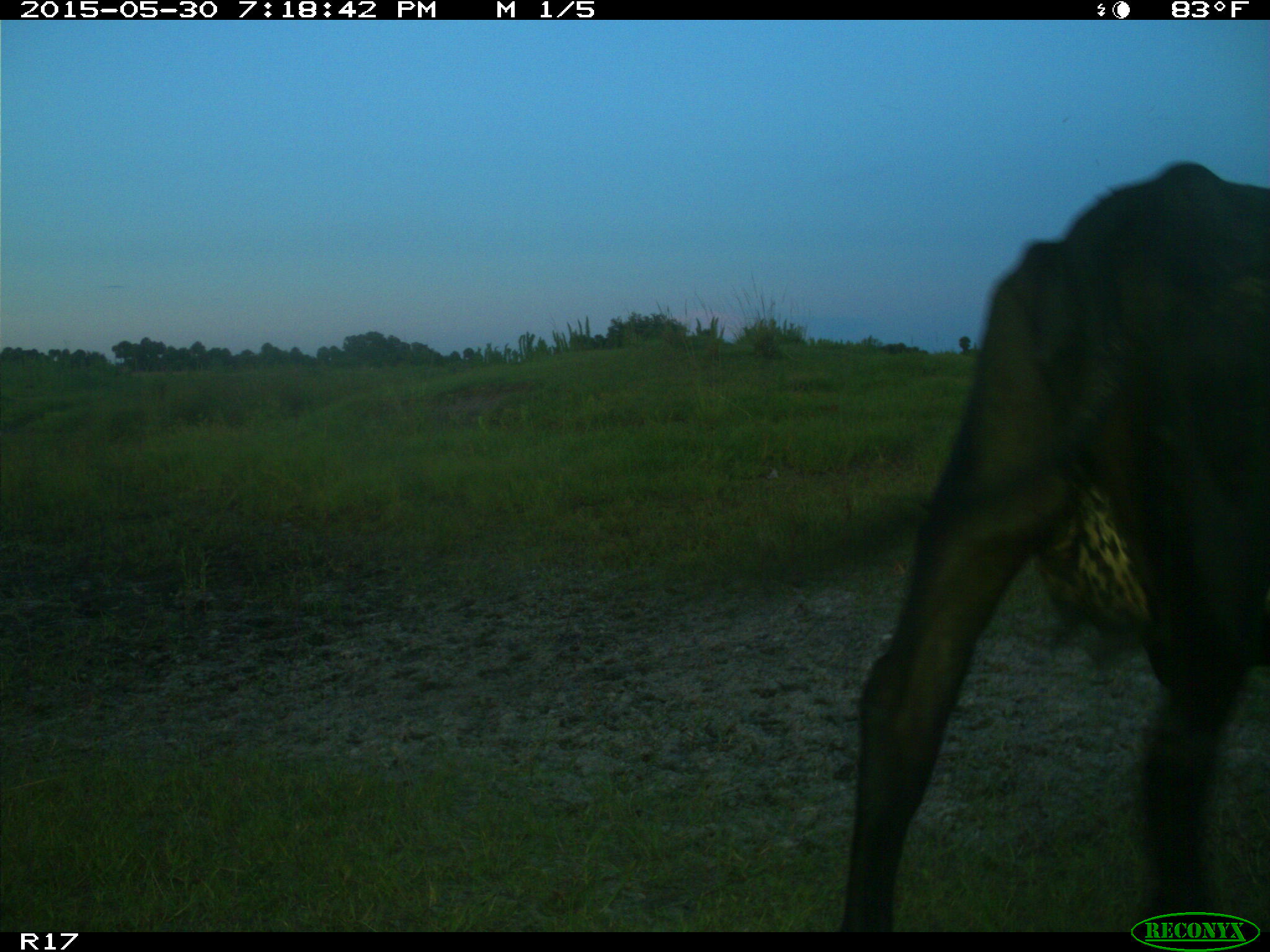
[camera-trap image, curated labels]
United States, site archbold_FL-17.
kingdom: Animalia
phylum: Chordata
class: Mammalia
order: Artiodactyla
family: Bovidae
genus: Bos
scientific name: Bos taurus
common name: domestic cow